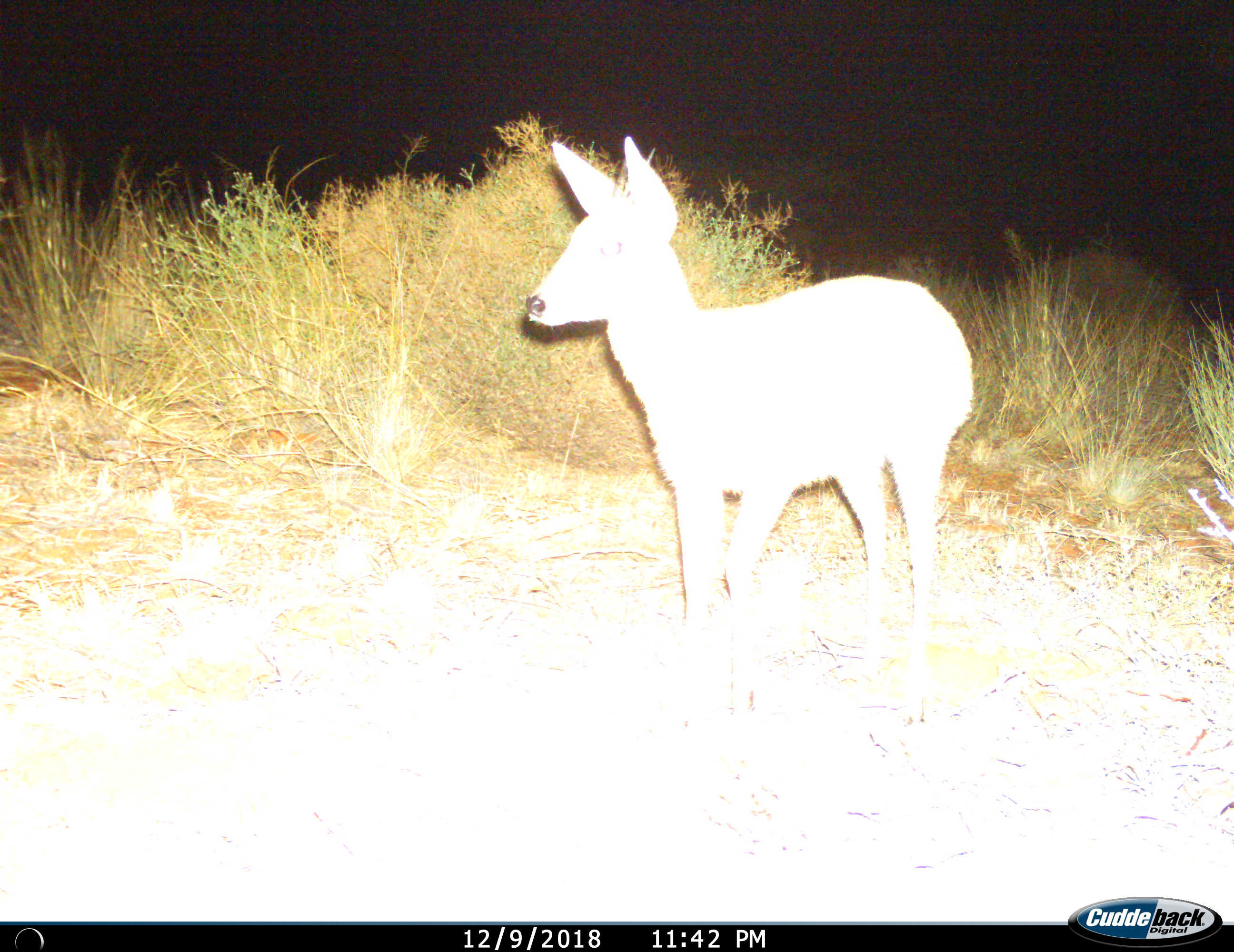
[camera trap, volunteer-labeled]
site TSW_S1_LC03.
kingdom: Animalia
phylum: Chordata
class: Mammalia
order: Artiodactyla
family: Bovidae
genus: Sylvicapra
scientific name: Sylvicapra grimmia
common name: common duiker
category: duikercommongrey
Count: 1.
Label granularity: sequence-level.